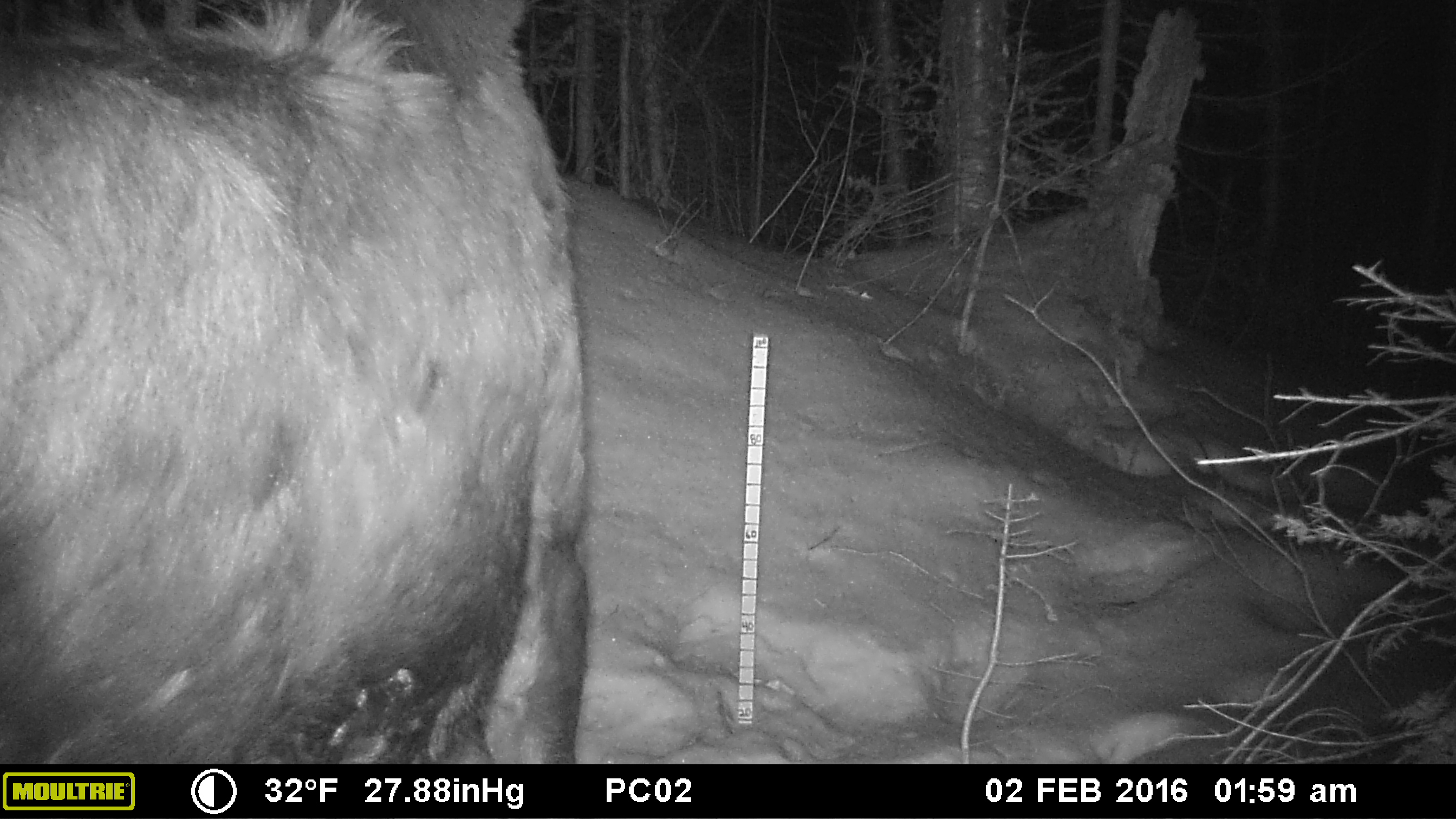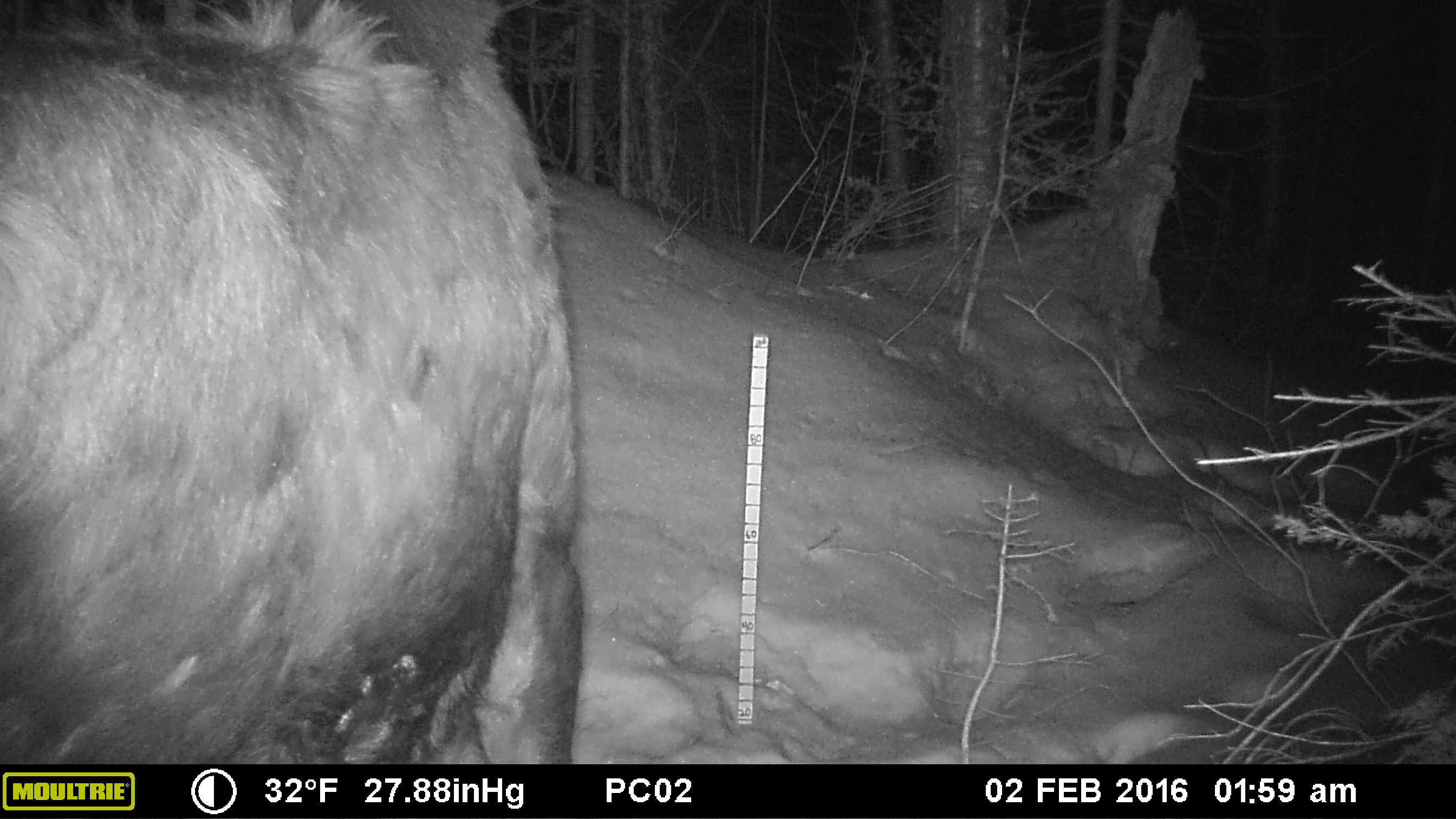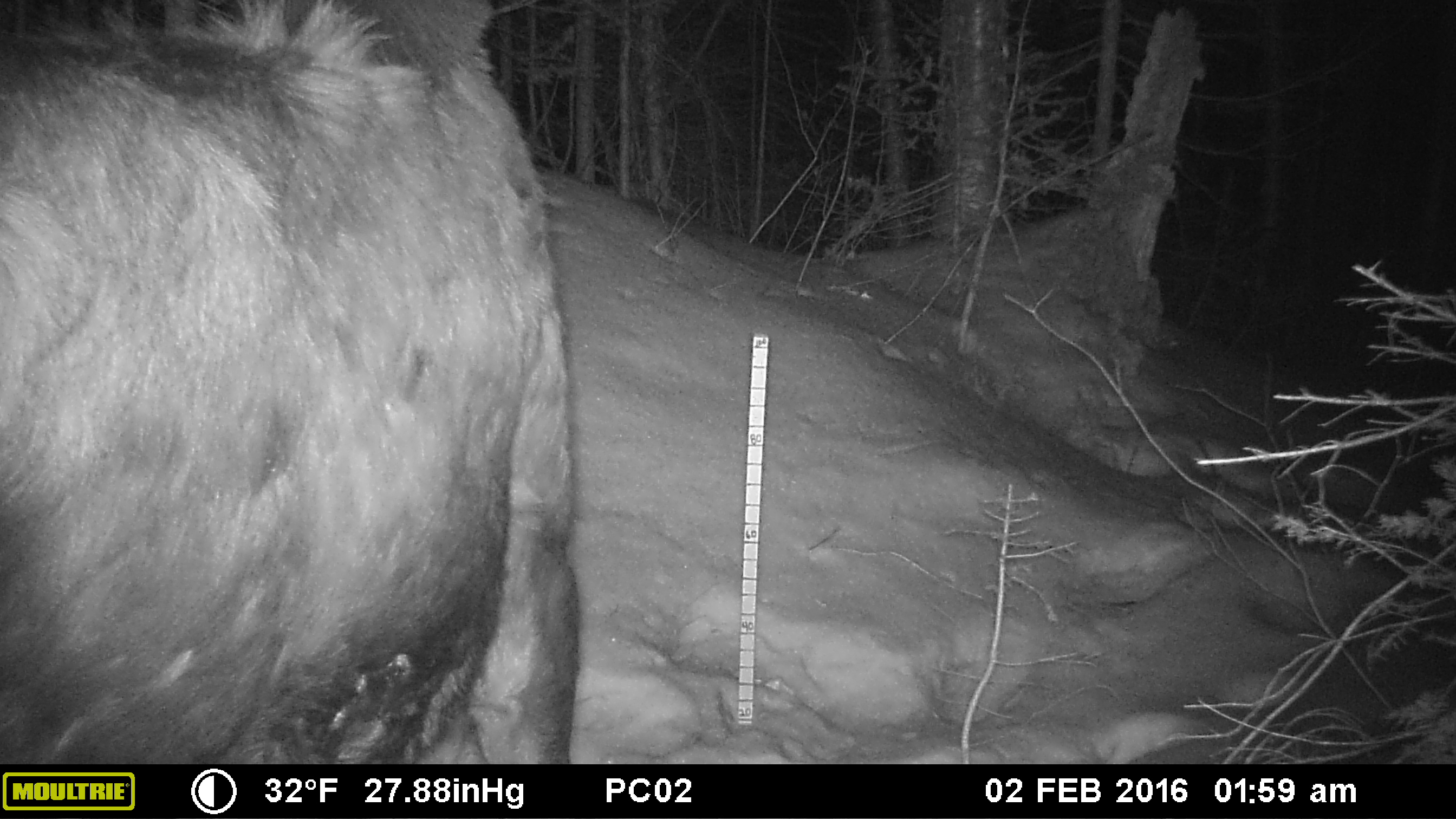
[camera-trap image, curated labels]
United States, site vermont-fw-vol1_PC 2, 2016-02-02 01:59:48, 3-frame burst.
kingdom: Animalia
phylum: Chordata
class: Mammalia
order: Artiodactyla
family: Cervidae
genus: Alces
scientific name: Alces alces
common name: moose